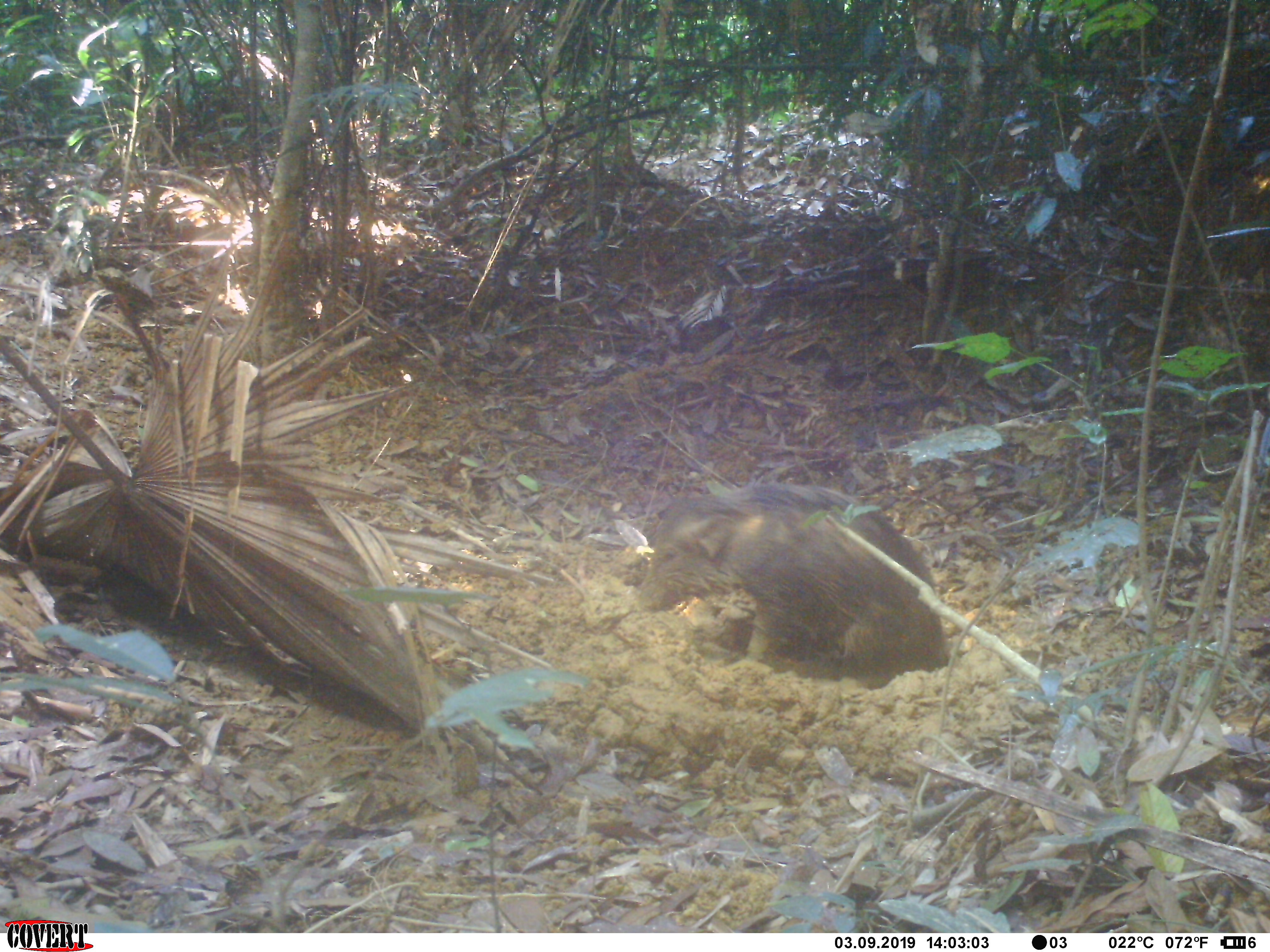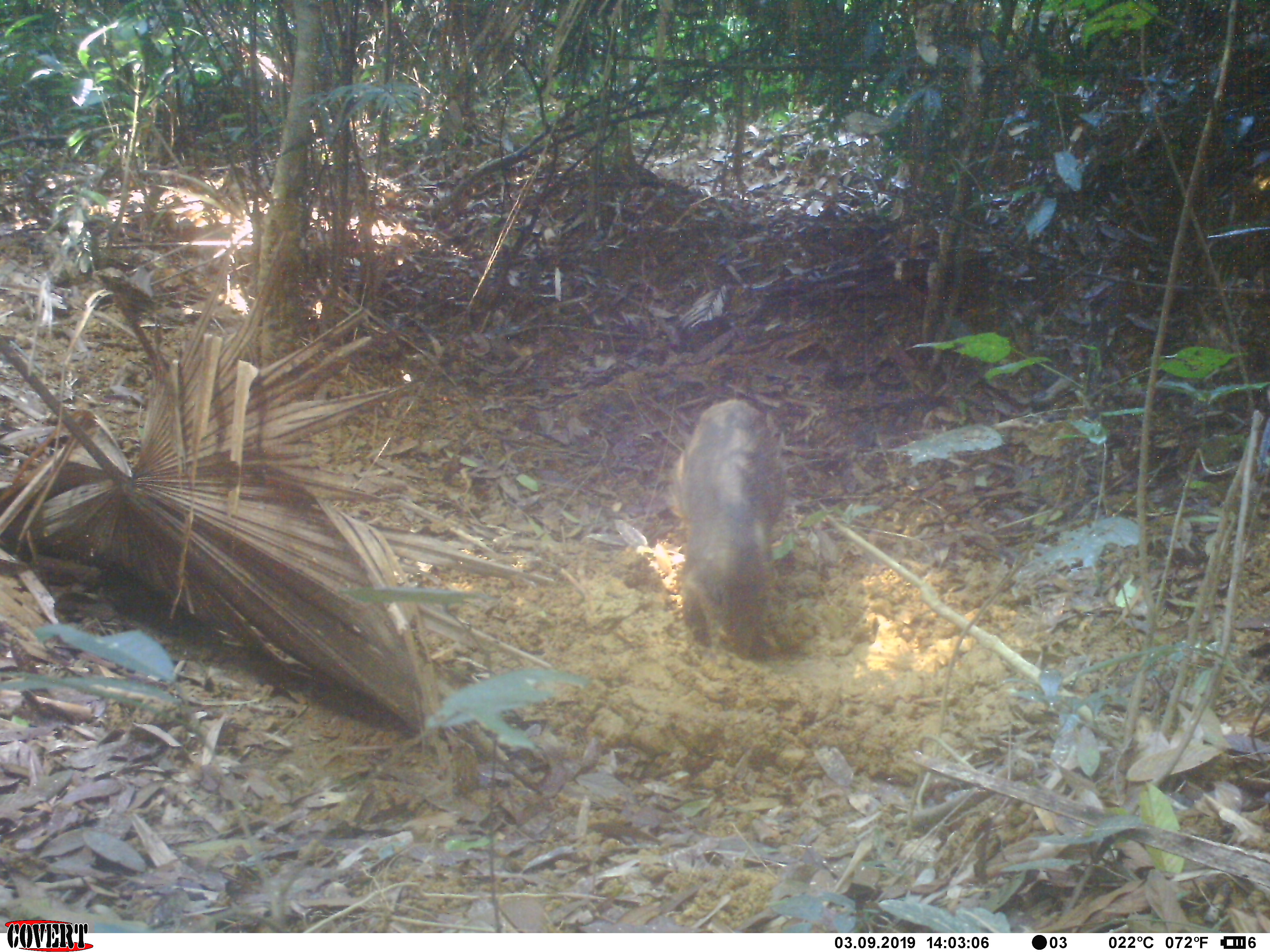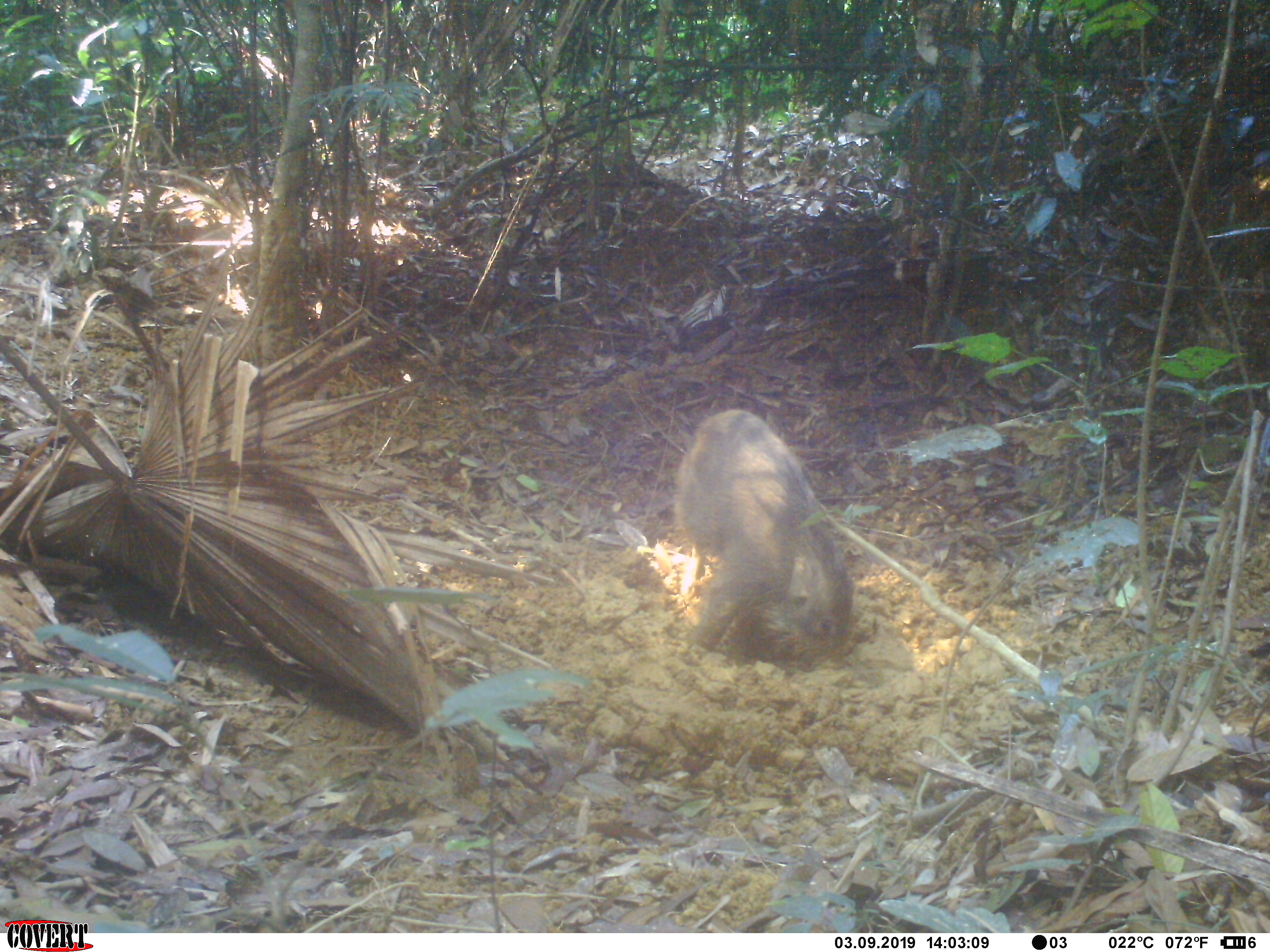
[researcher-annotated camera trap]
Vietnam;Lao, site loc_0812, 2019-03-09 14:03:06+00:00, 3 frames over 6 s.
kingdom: Animalia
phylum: Chordata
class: Mammalia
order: Artiodactyla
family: Suidae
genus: Sus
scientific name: Sus scrofa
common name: eurasian wild pig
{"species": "eurasian wild pig (Sus scrofa)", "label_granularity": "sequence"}